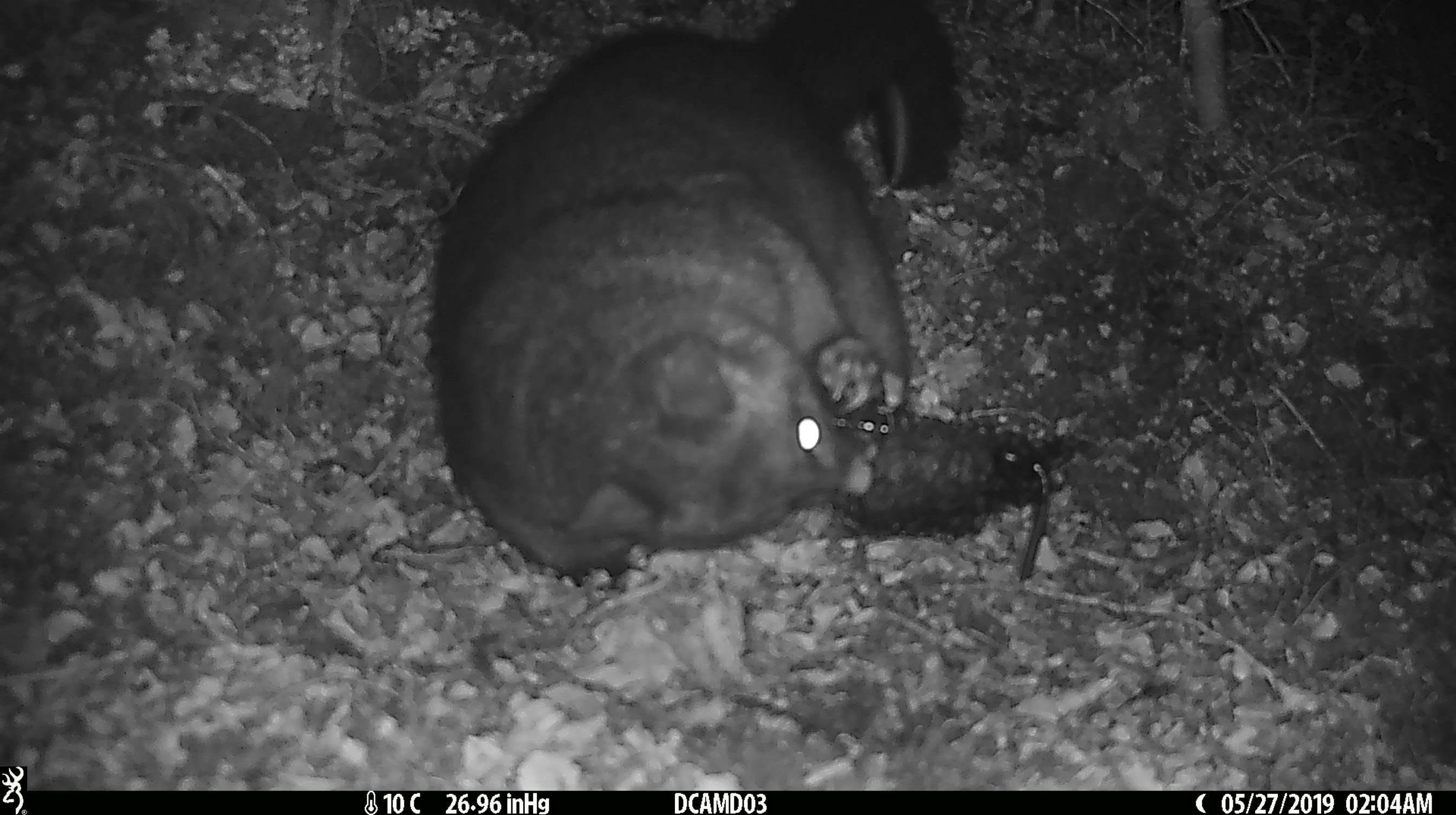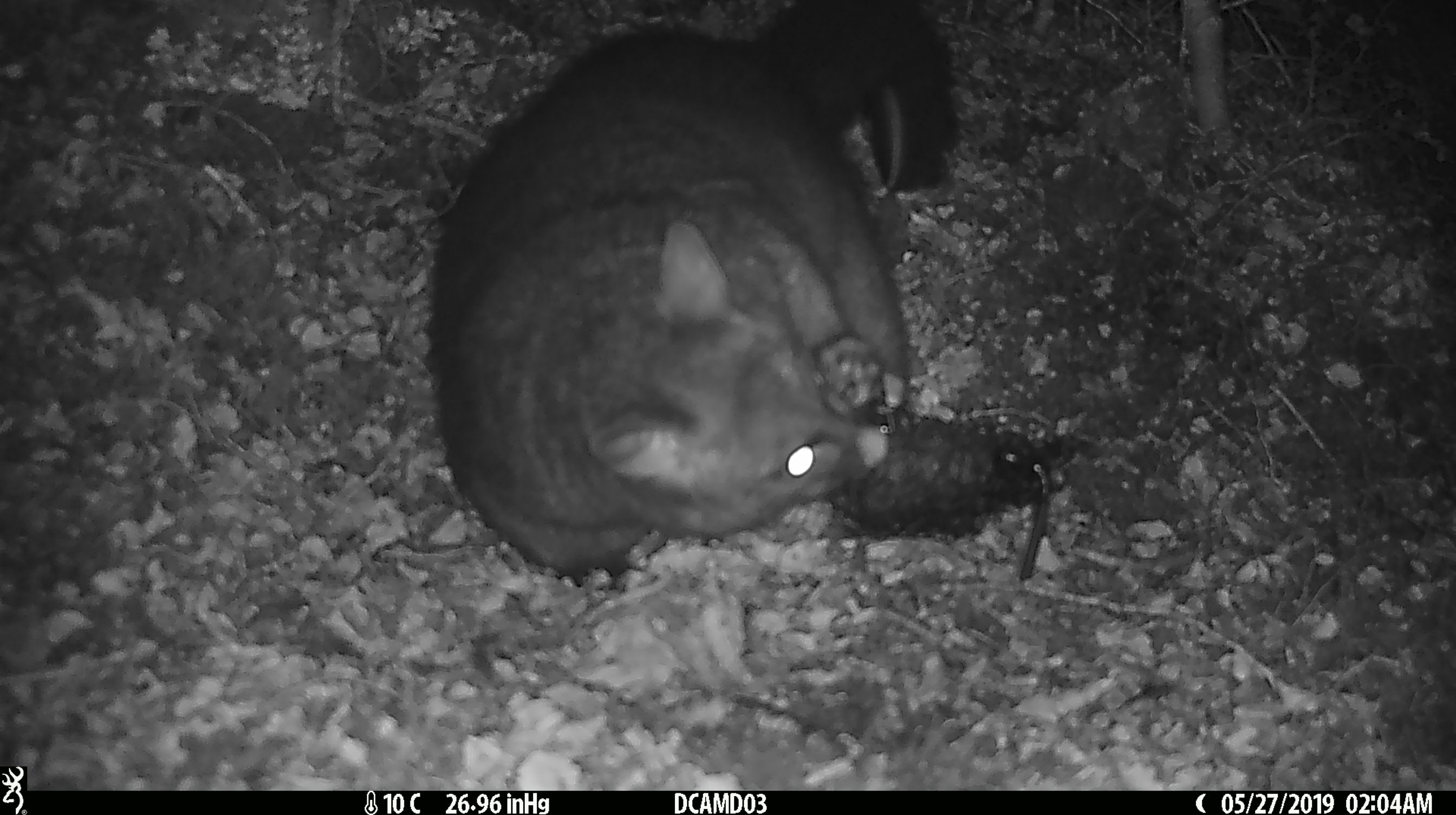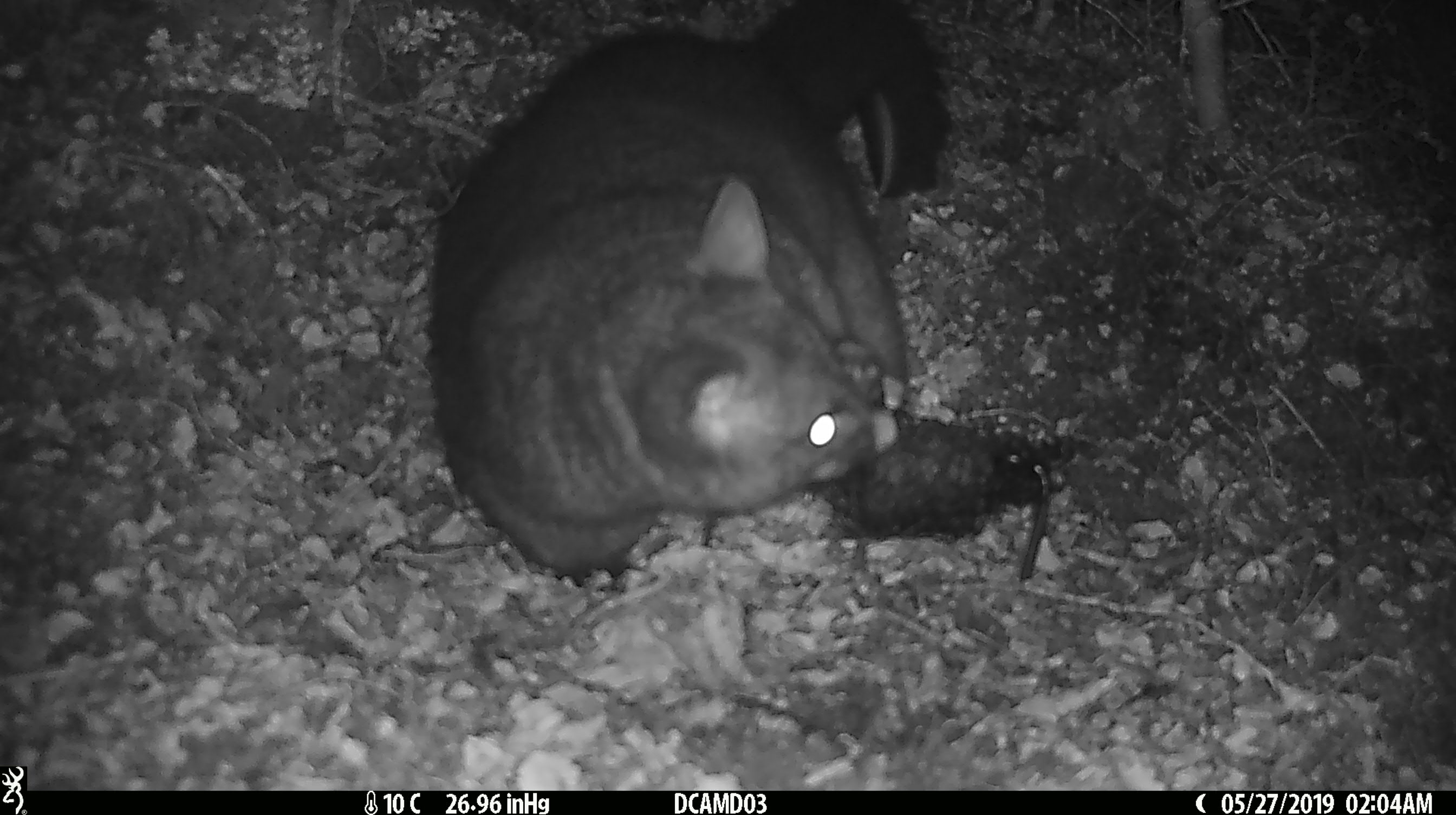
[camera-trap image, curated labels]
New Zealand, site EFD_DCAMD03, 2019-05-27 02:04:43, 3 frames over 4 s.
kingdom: Animalia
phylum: Chordata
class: Mammalia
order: Diprotodontia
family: Phalangeridae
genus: Trichosurus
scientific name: Trichosurus vulpecula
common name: common brushtail possum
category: possum